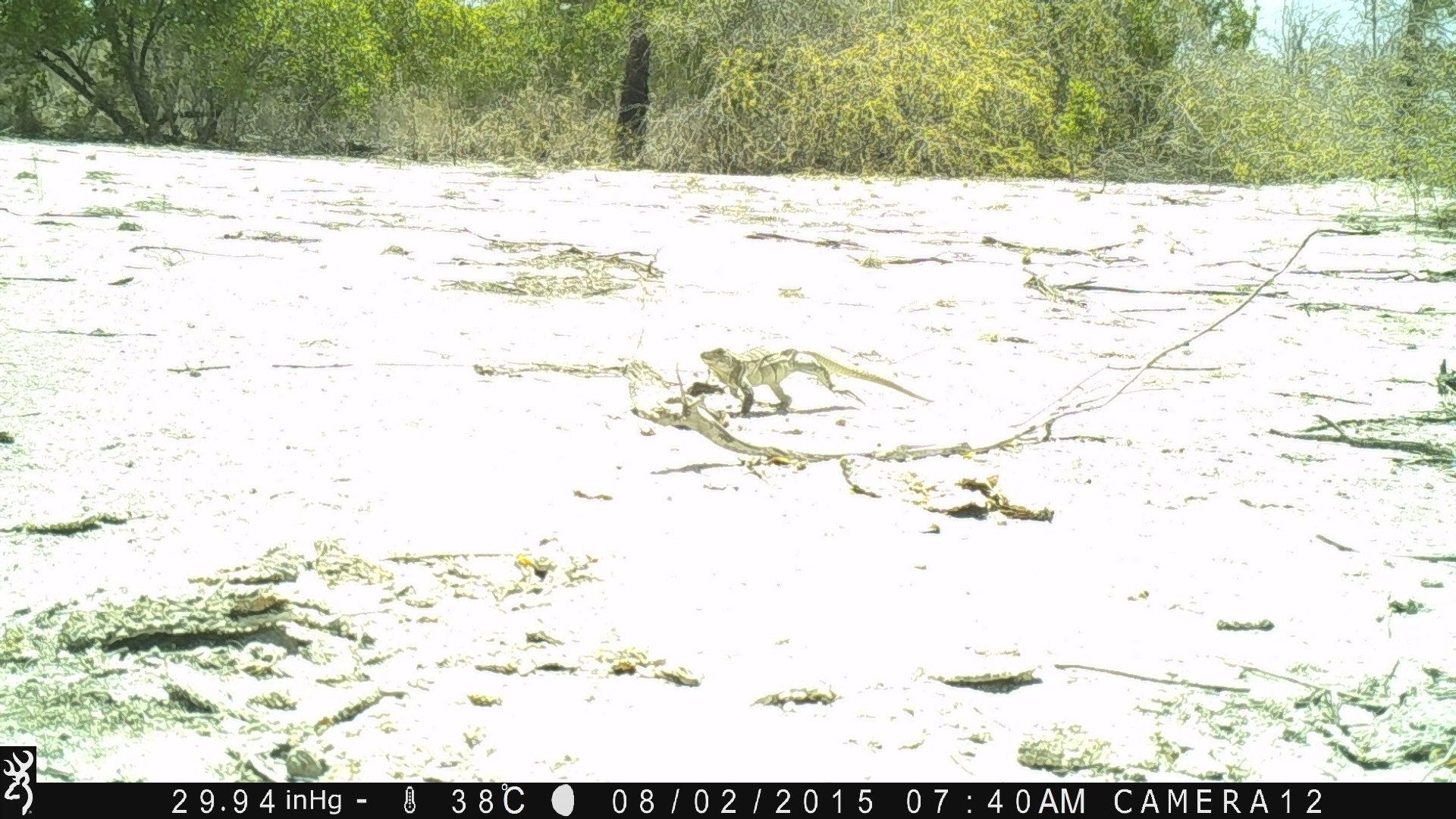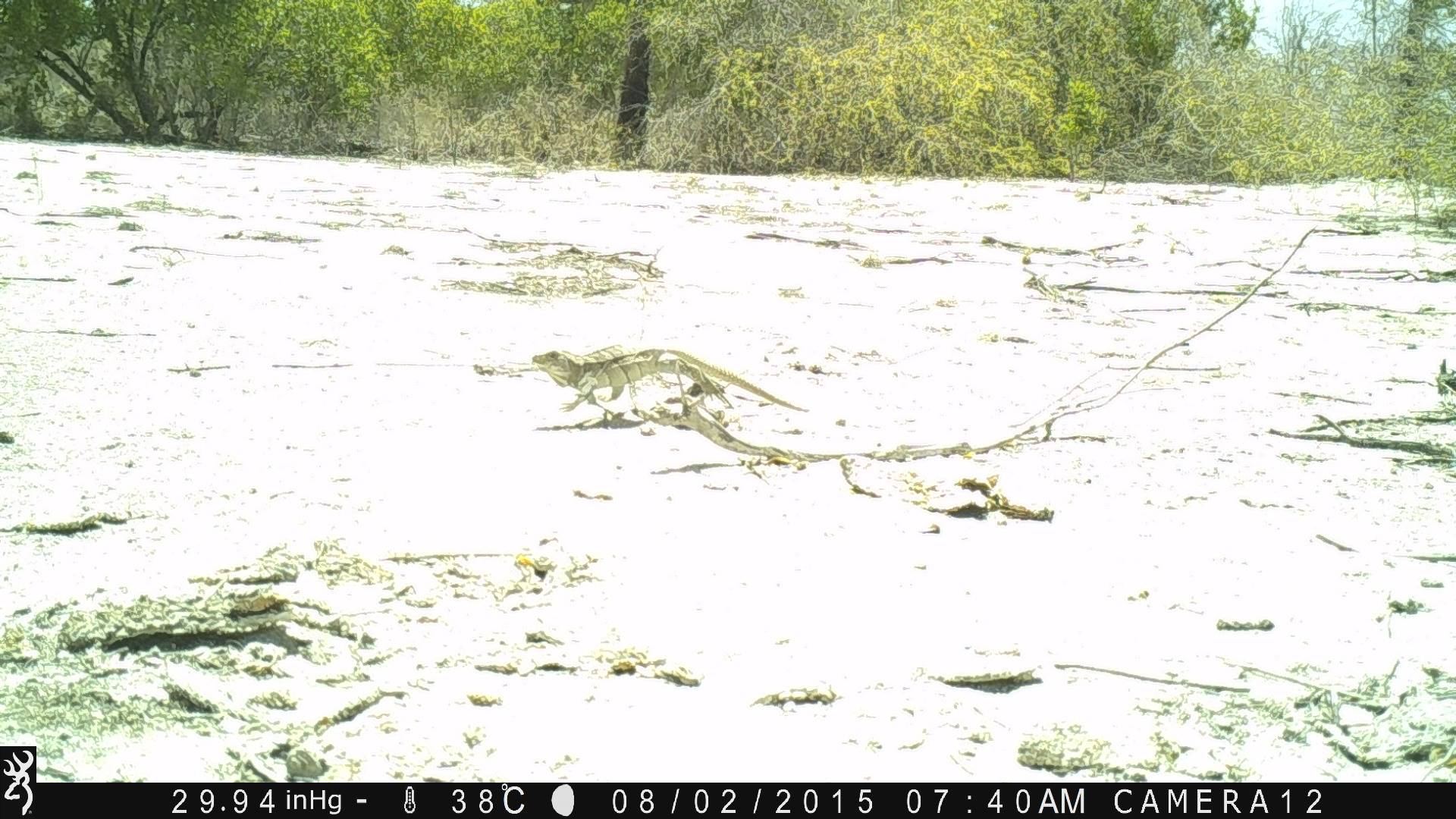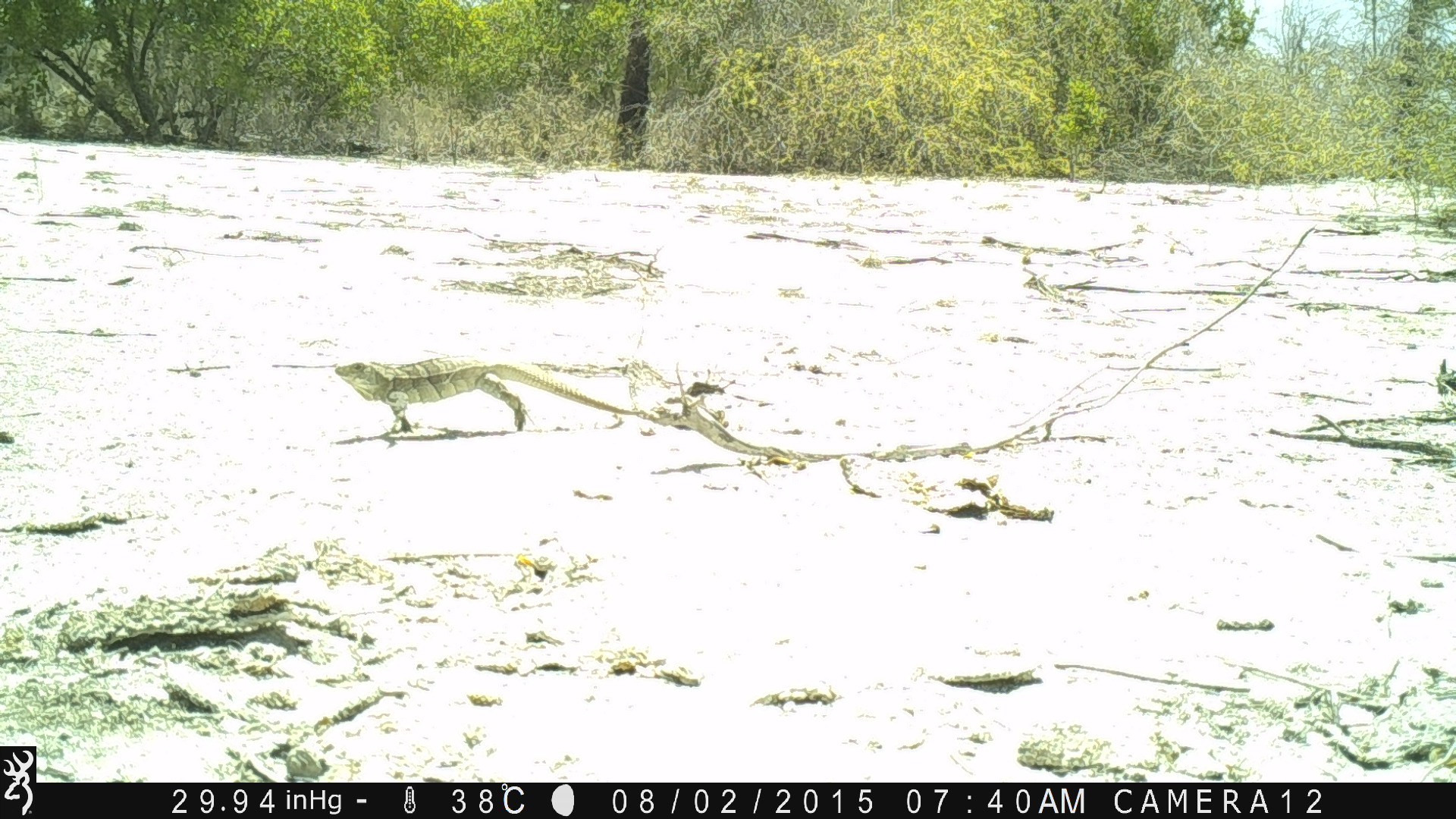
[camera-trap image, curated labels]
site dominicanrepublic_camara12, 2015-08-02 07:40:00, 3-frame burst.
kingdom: Animalia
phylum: Chordata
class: Reptilia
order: Squamata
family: Iguanidae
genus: Iguana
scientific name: Iguana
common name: typical iguanas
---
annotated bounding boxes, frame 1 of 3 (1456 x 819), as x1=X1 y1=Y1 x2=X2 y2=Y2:
iguana: x1=692 y1=345 x2=932 y2=412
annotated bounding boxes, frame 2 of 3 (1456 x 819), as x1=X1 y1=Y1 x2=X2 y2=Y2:
iguana: x1=524 y1=346 x2=806 y2=426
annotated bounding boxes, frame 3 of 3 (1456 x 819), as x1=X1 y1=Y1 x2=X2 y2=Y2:
iguana: x1=325 y1=357 x2=668 y2=441